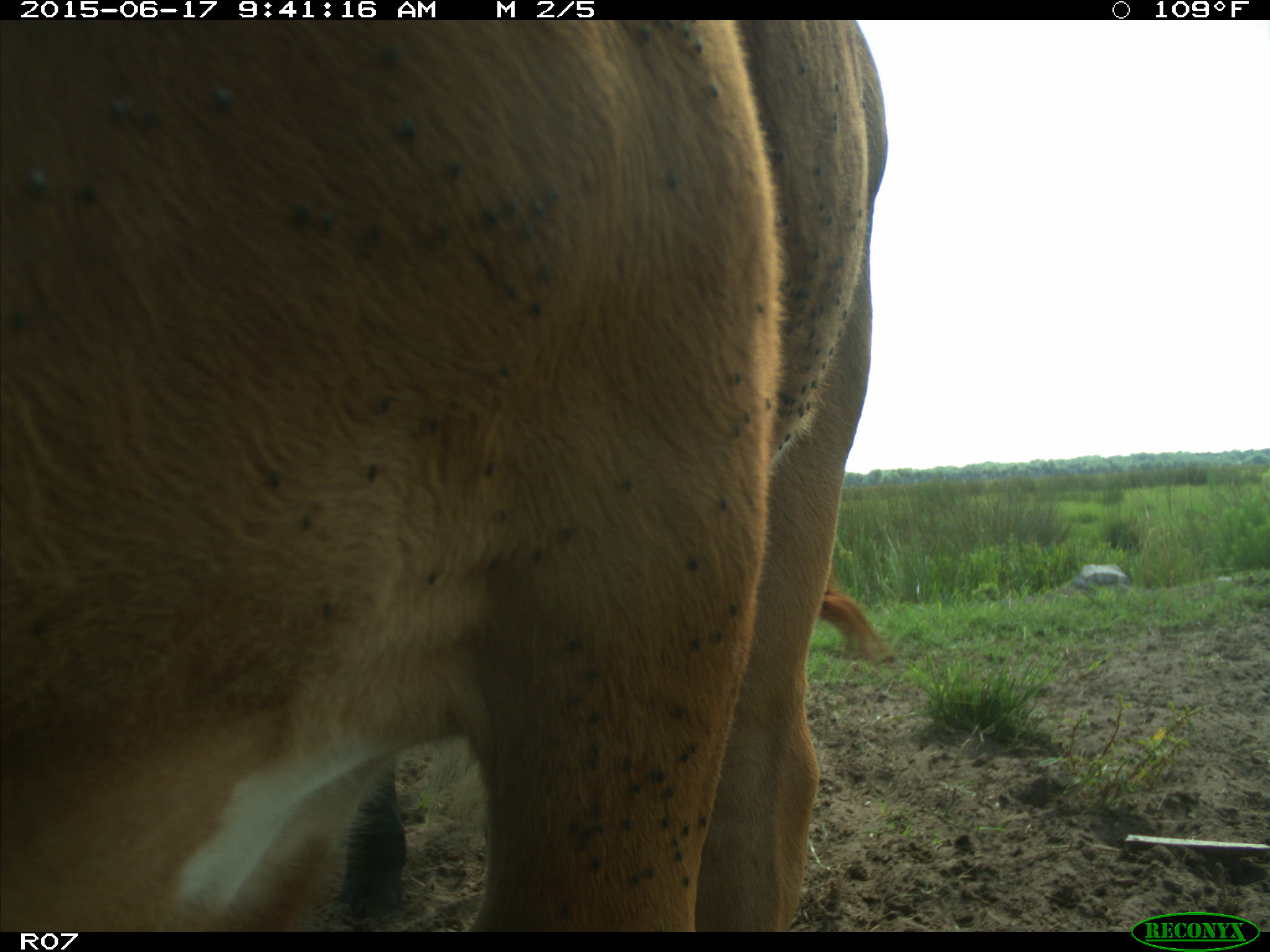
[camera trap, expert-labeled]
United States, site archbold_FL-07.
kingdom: Animalia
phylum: Chordata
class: Mammalia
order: Artiodactyla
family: Bovidae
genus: Bos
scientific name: Bos taurus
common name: domestic cow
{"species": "Bos taurus (domestic cow)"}